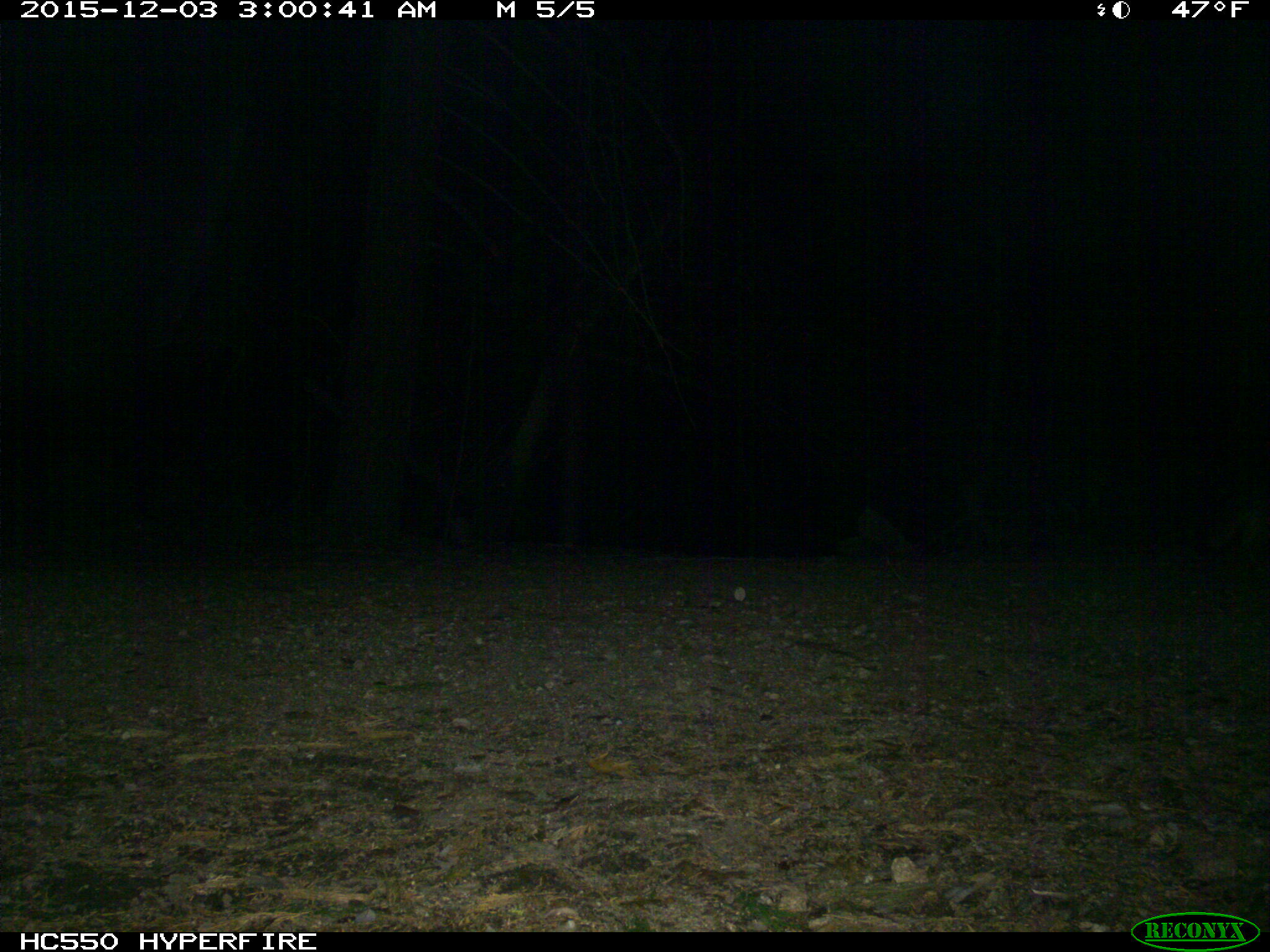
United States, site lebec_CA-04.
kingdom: Animalia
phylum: Chordata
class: Mammalia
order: Carnivora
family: Canidae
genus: Urocyon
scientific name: Urocyon cinereoargenteus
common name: gray fox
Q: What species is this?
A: Urocyon cinereoargenteus (gray fox).